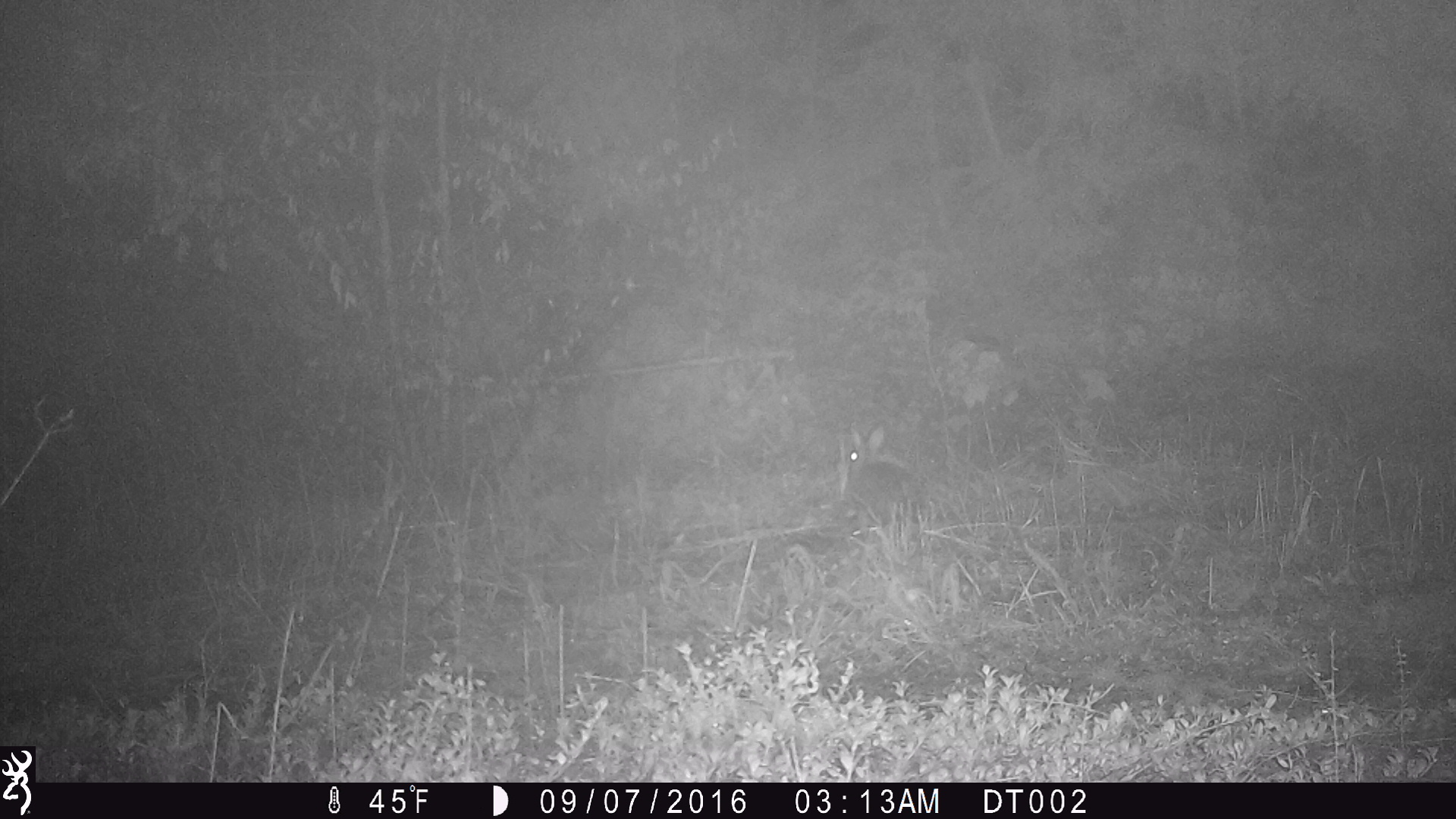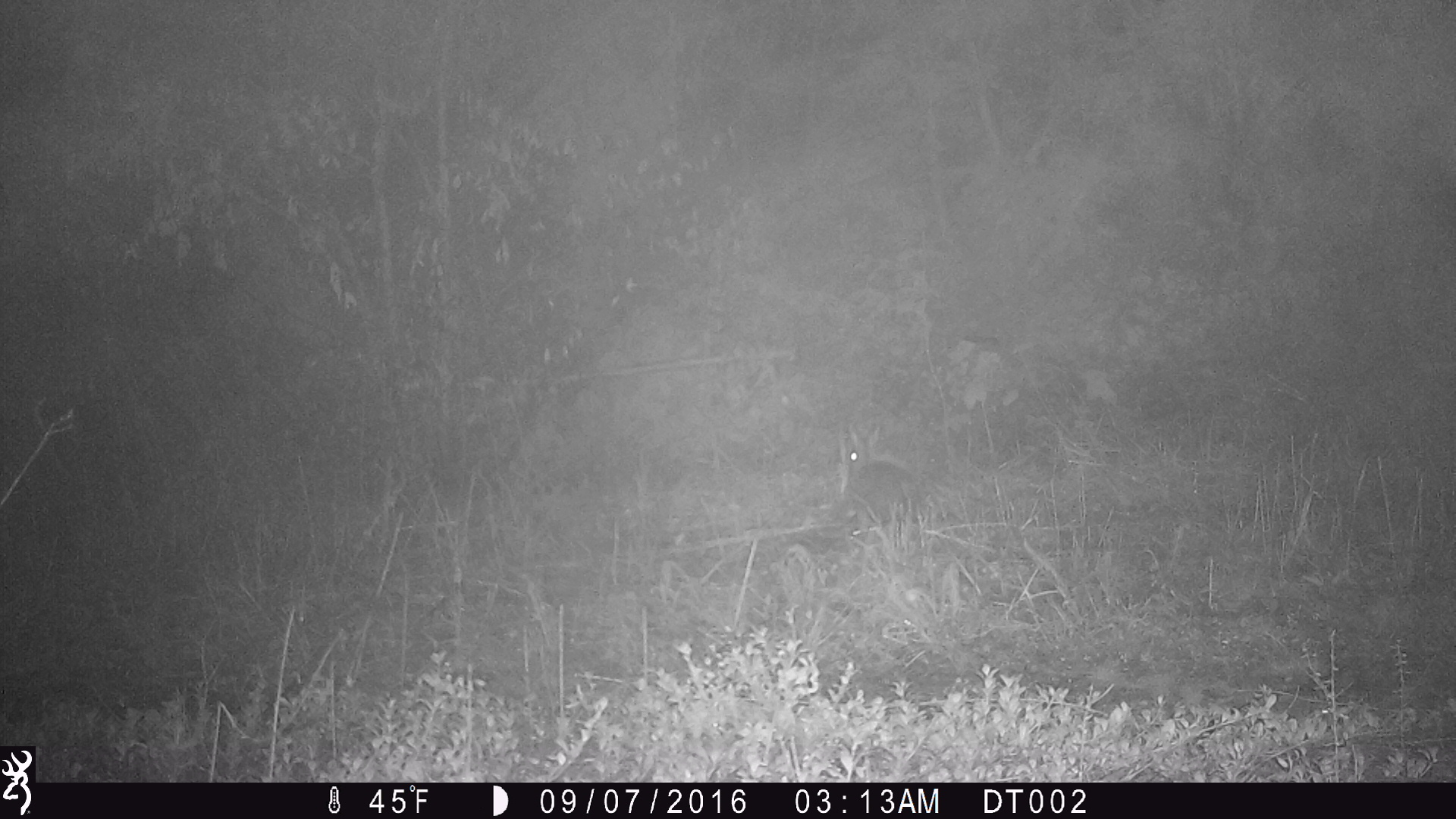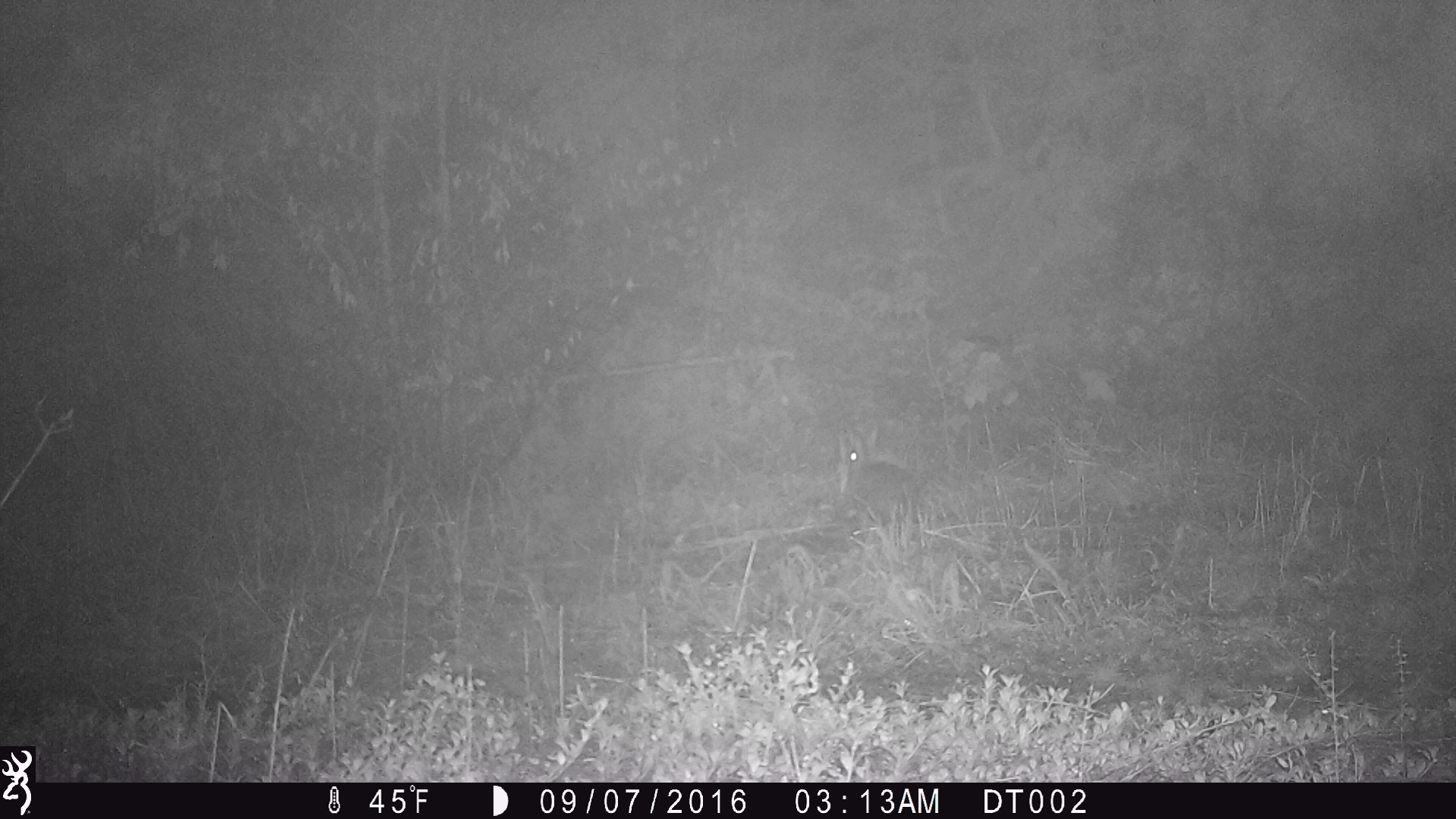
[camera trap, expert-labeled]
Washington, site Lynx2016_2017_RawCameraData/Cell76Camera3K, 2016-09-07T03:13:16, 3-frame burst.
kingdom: Animalia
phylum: Chordata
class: Mammalia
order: Lagomorpha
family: Leporidae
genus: Lepus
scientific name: Lepus americanus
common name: snowshoe hare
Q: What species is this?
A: Lepus americanus (snowshoe hare).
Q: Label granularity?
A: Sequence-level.